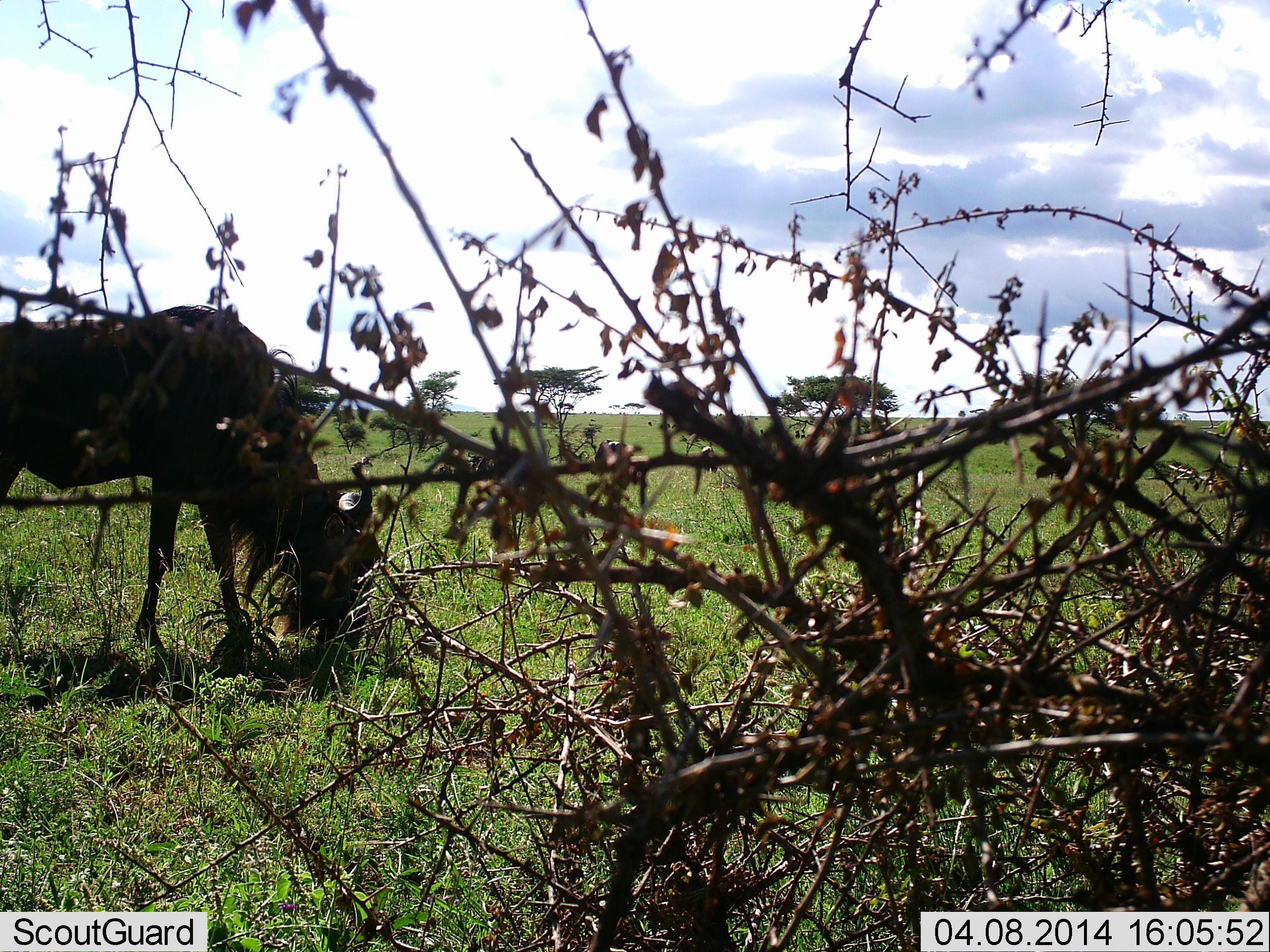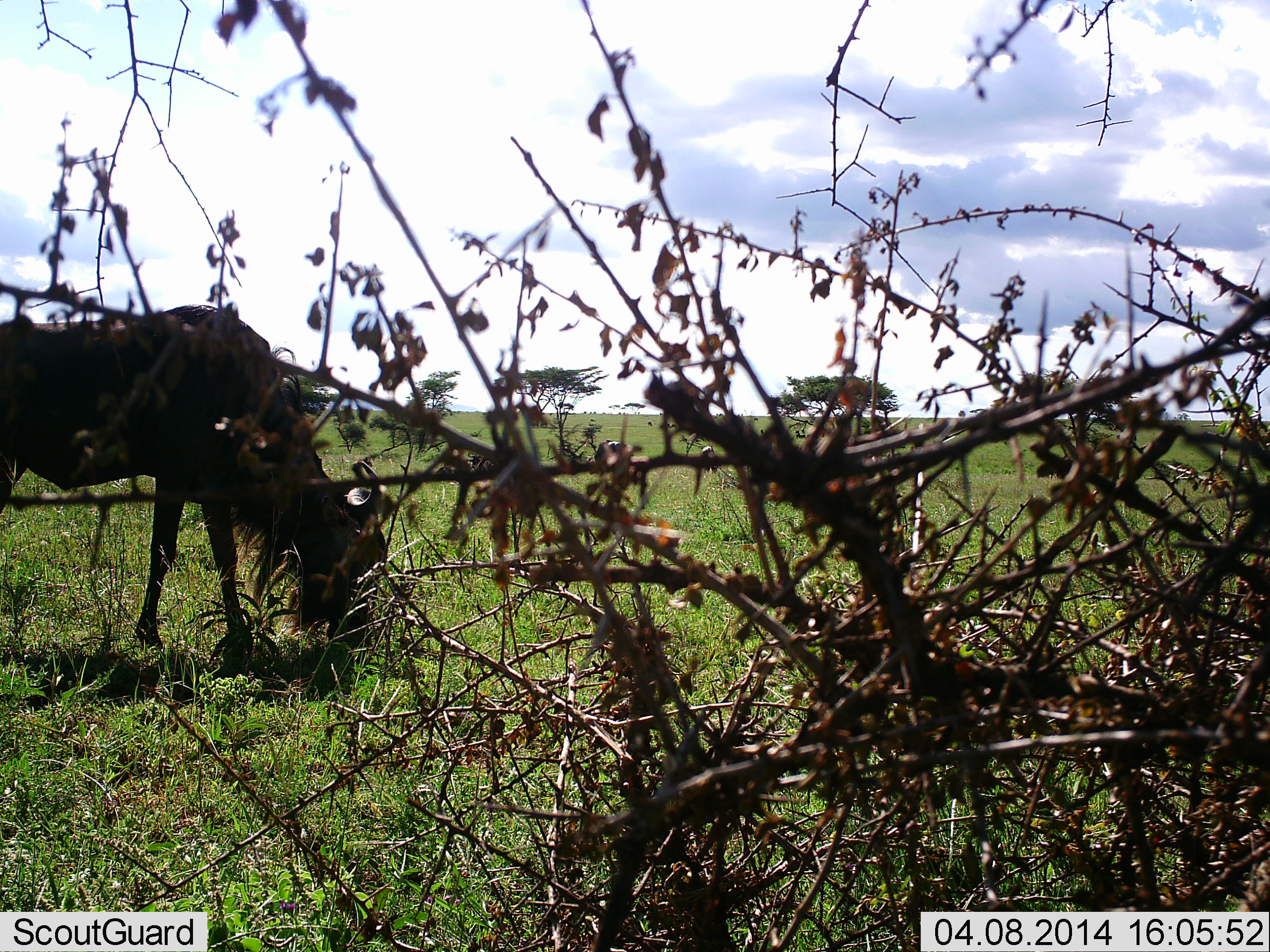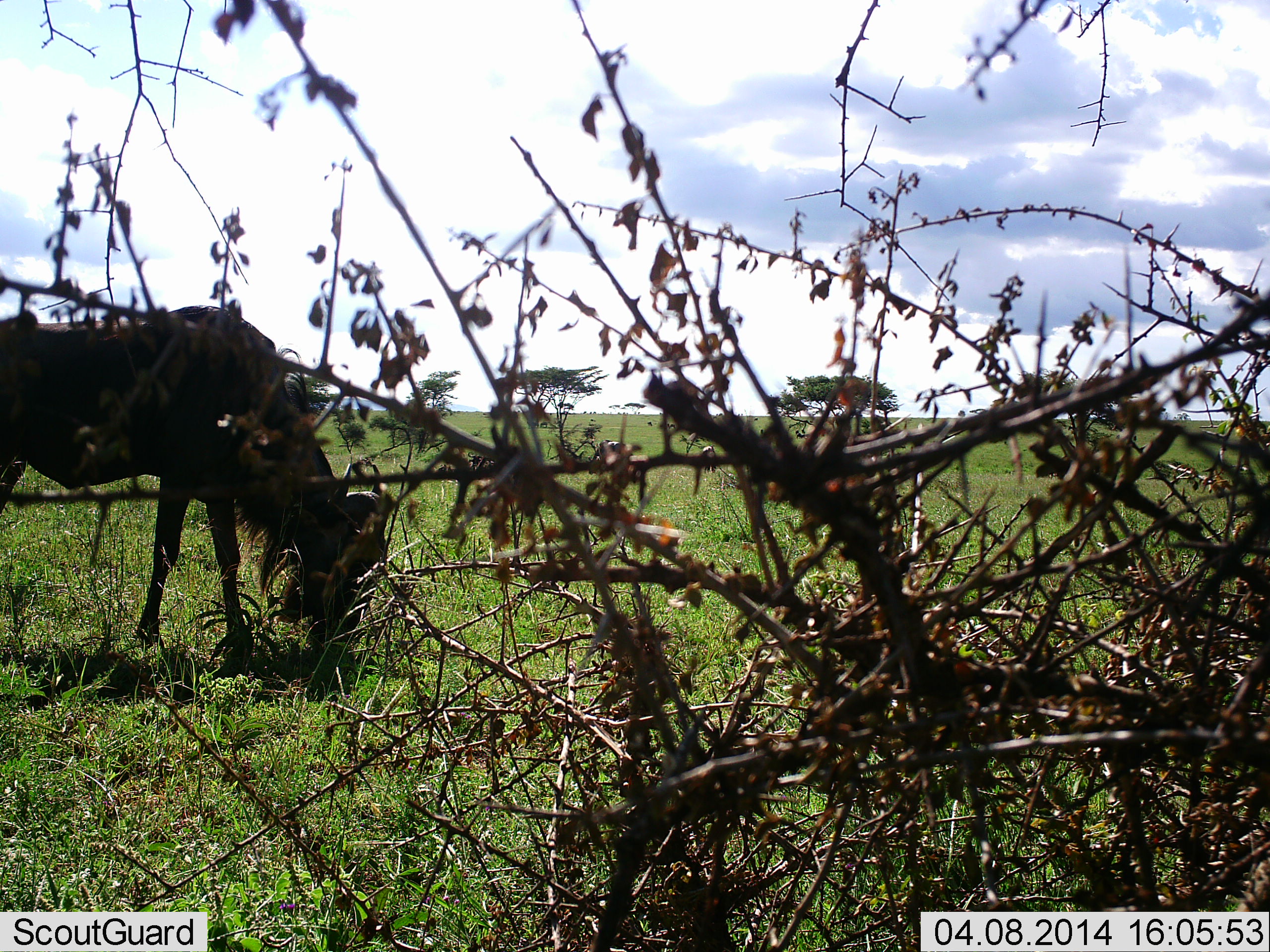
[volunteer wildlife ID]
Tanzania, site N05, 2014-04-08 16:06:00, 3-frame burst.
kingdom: Animalia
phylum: Chordata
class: Mammalia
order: Artiodactyla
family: Bovidae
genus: Connochaetes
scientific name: Connochaetes taurinus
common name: blue wildebeest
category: wildebeest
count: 1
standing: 0%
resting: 0%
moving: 0%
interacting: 0%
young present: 0%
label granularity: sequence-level